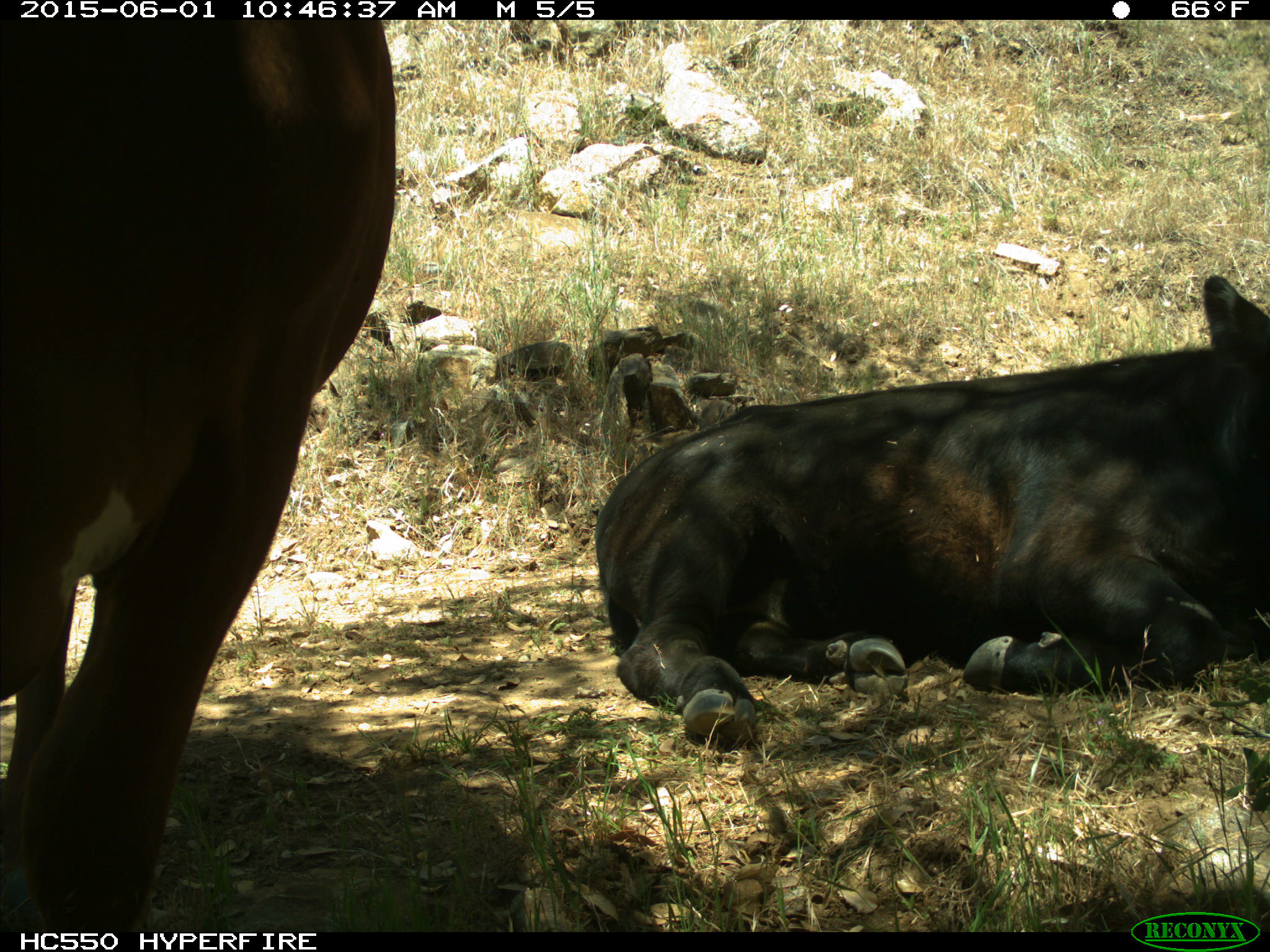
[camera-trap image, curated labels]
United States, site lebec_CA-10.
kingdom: Animalia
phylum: Chordata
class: Mammalia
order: Artiodactyla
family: Bovidae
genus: Bos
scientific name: Bos taurus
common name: domestic cow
Bos taurus (domestic cow).